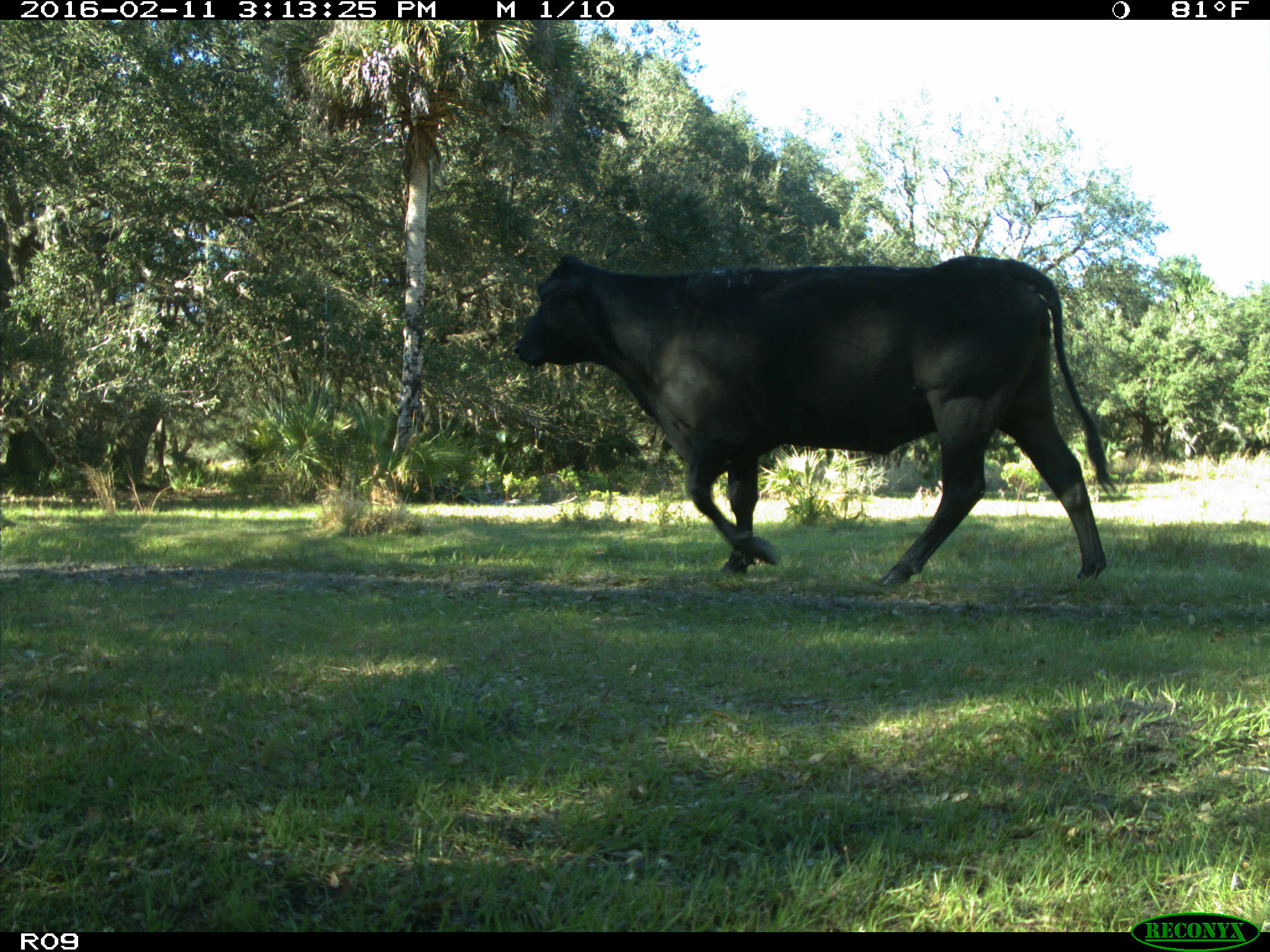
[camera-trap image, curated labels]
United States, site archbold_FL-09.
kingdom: Animalia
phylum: Chordata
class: Mammalia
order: Artiodactyla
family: Bovidae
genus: Bos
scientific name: Bos taurus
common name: domestic cow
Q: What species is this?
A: Bos taurus (domestic cow).